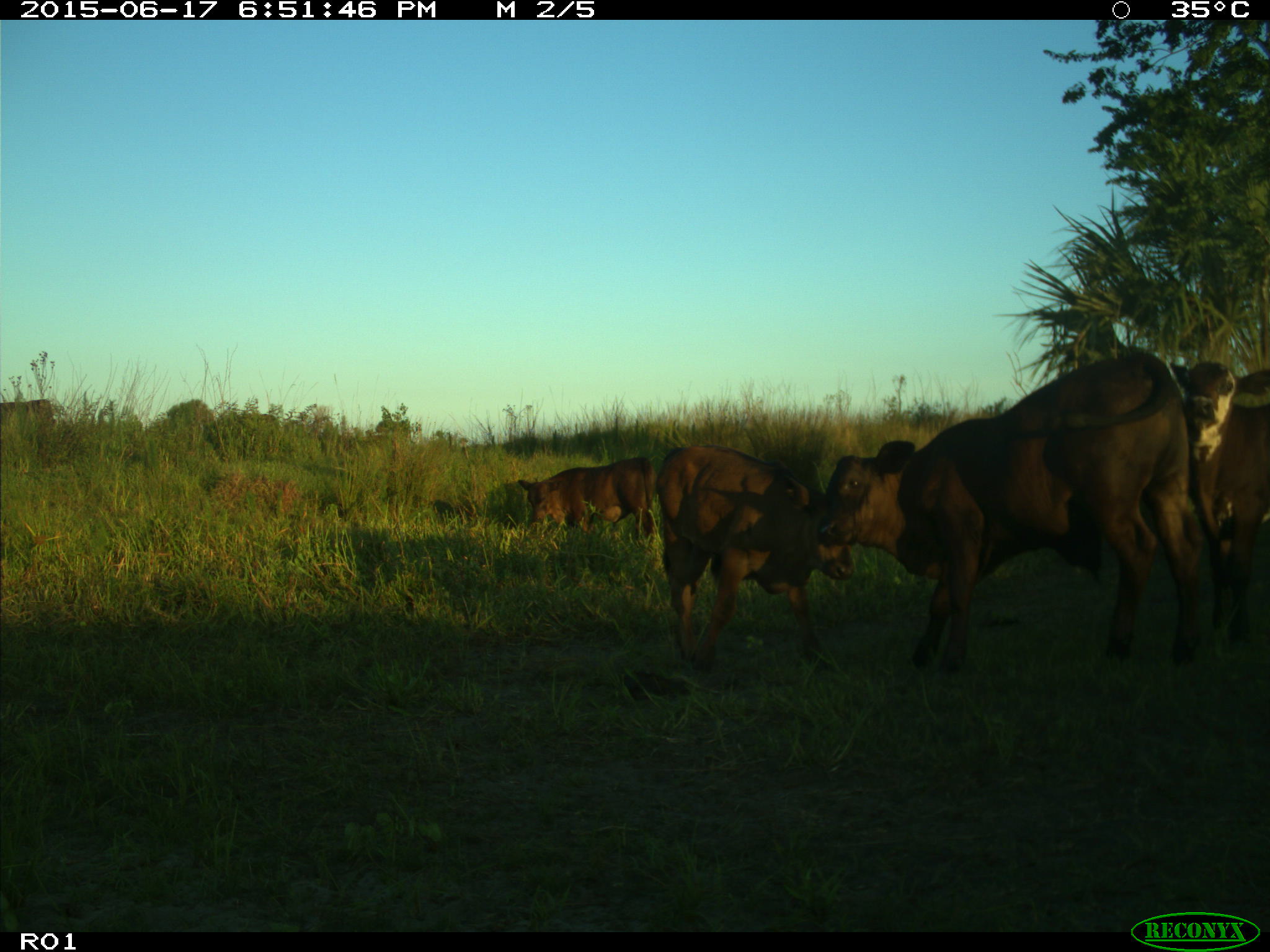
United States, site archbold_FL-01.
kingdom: Animalia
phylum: Chordata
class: Mammalia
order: Artiodactyla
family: Bovidae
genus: Bos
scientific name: Bos taurus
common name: domestic cow